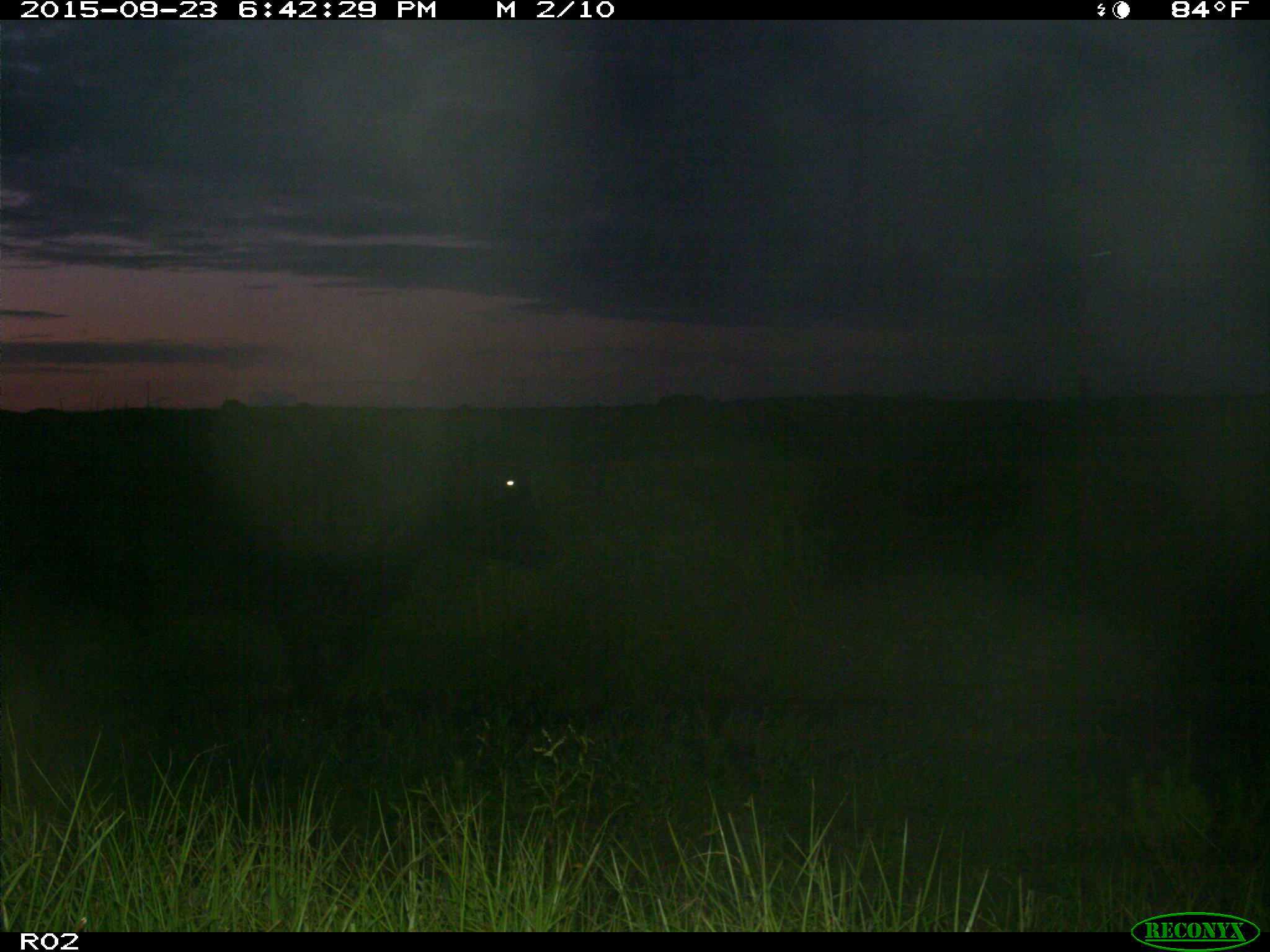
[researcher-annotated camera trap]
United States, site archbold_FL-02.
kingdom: Animalia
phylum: Chordata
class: Mammalia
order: Artiodactyla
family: Bovidae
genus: Bos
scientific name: Bos taurus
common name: domestic cow